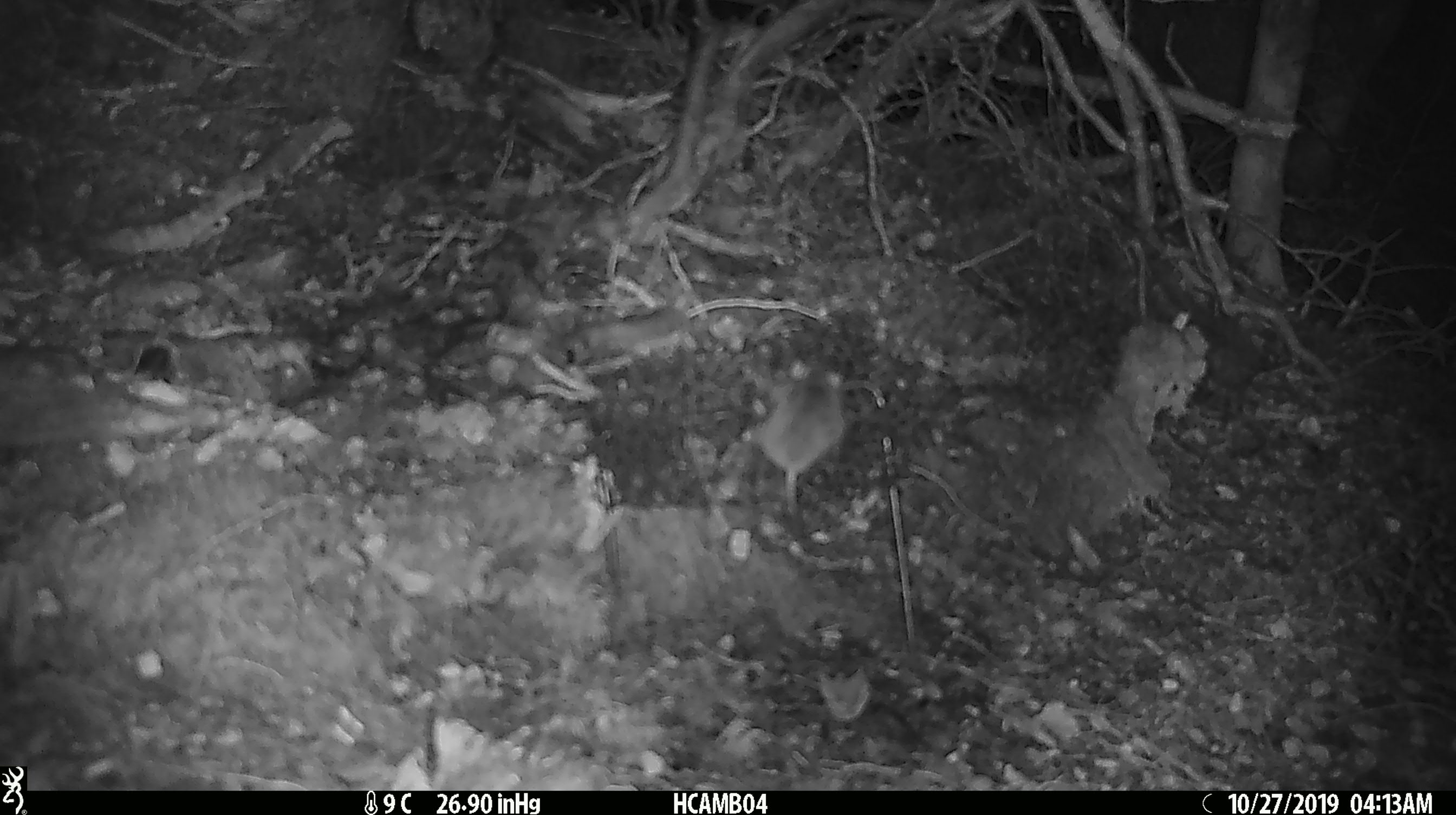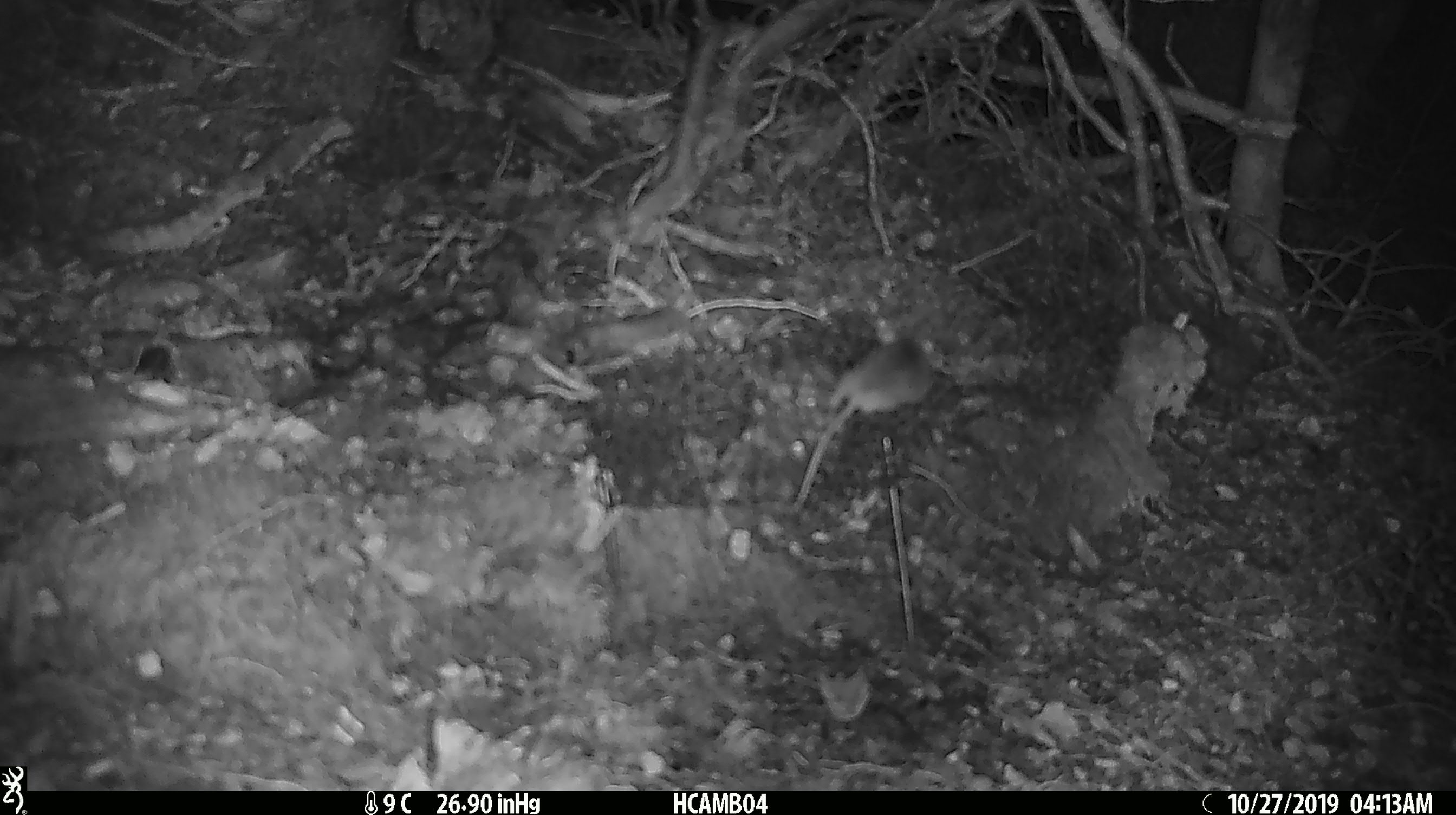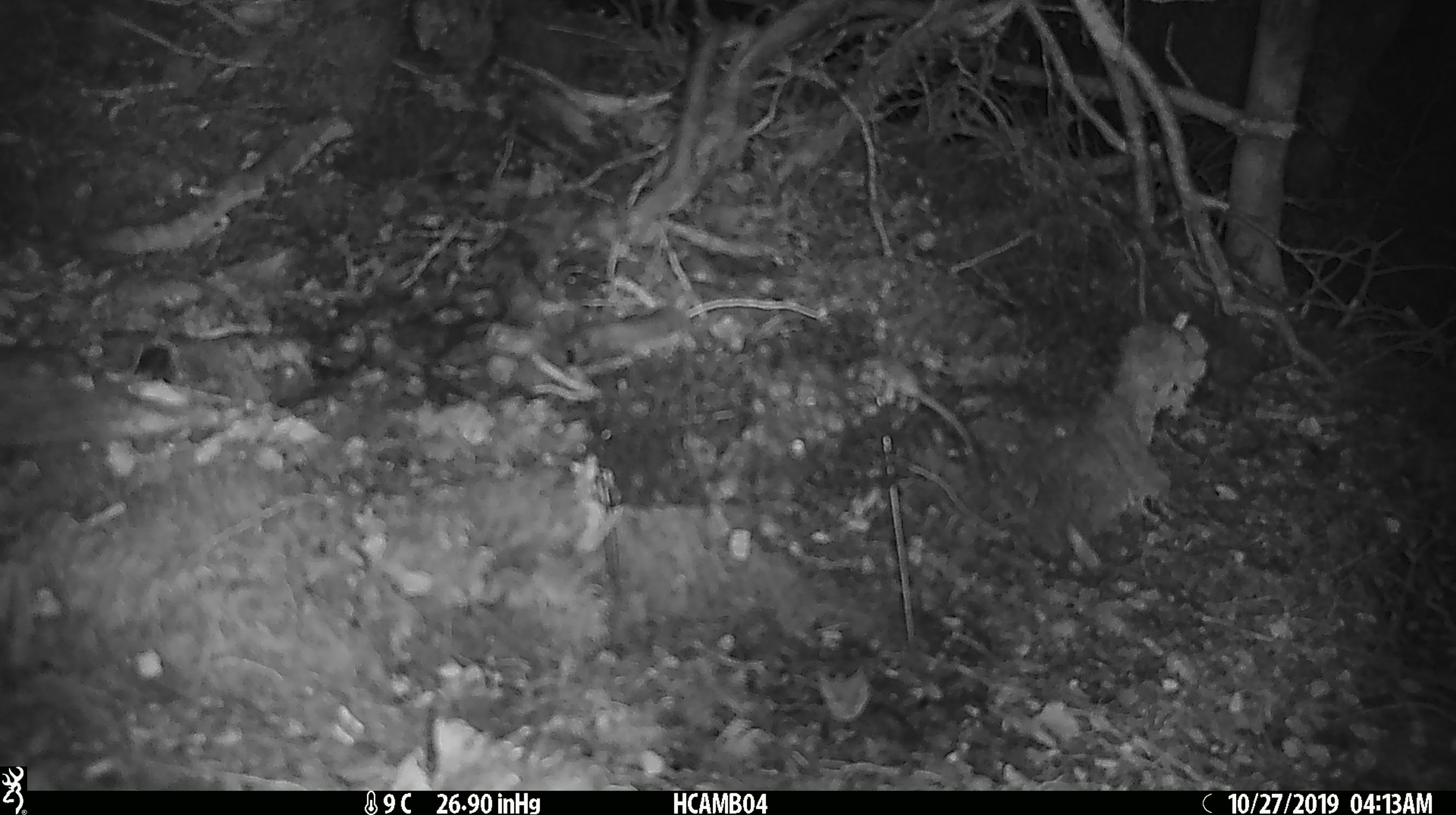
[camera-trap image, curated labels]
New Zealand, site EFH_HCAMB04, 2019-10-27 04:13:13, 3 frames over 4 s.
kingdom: Animalia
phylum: Chordata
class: Mammalia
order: Rodentia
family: Muridae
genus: Mus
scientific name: Mus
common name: mouse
Mouse (Mus).